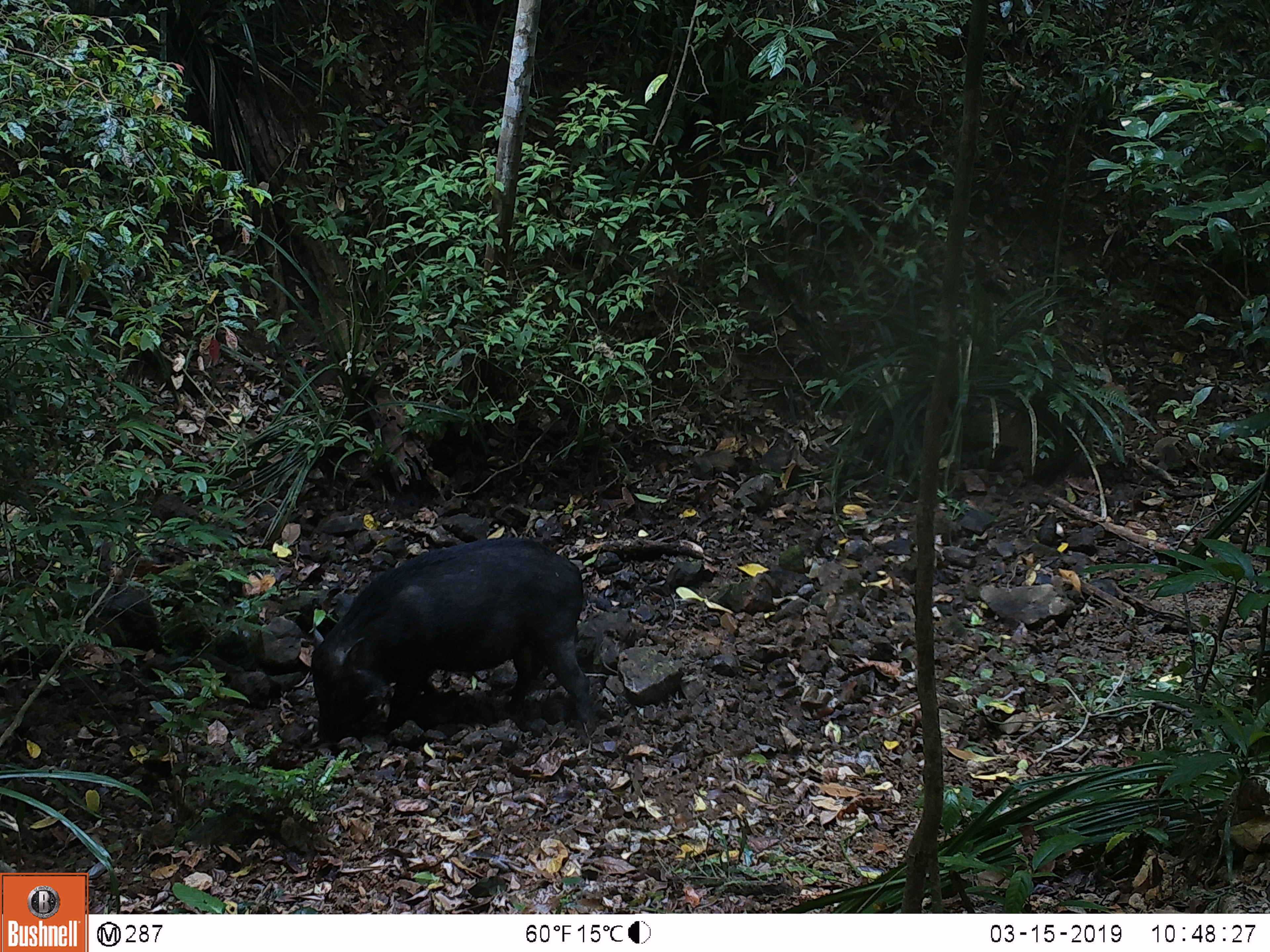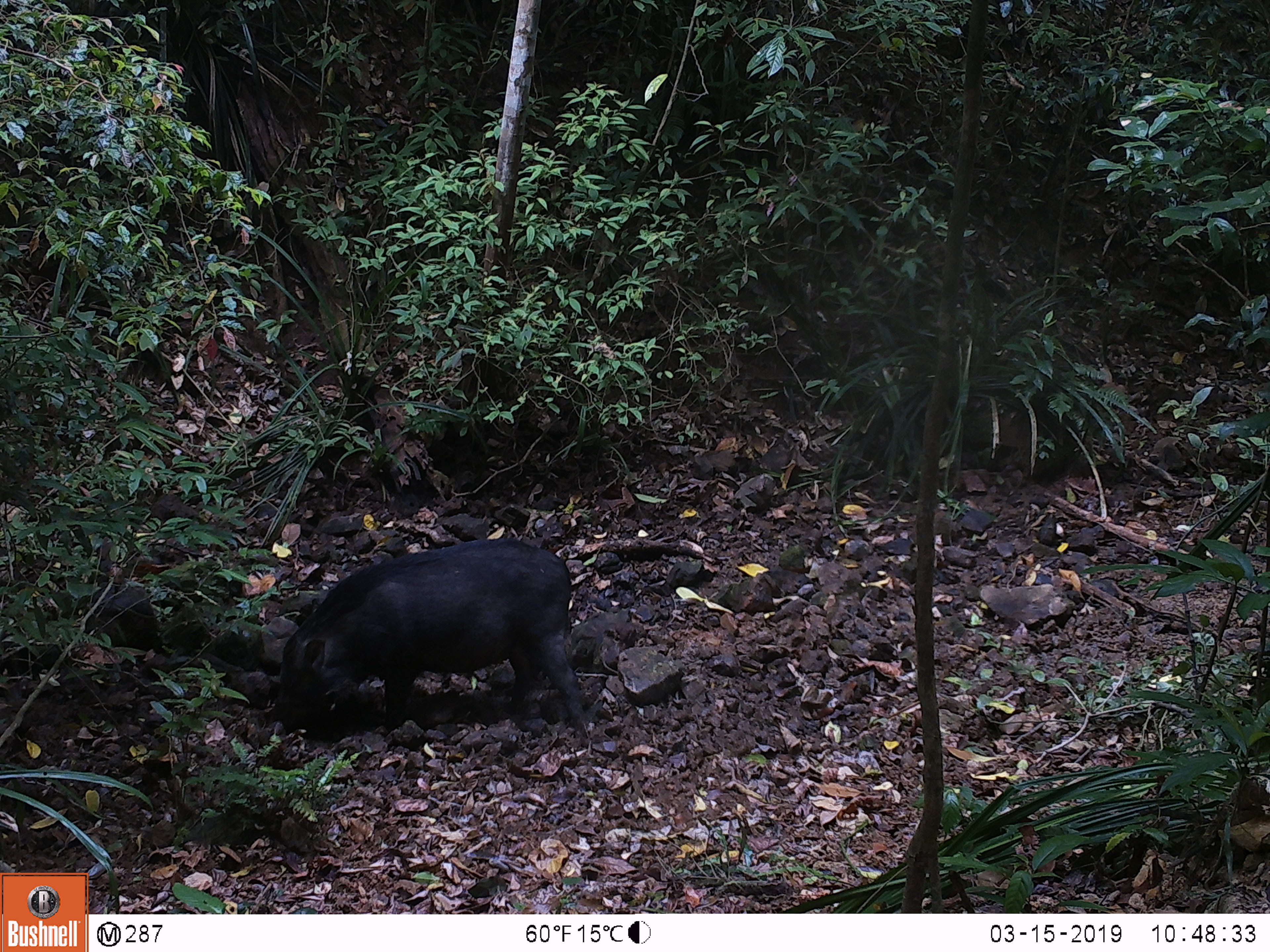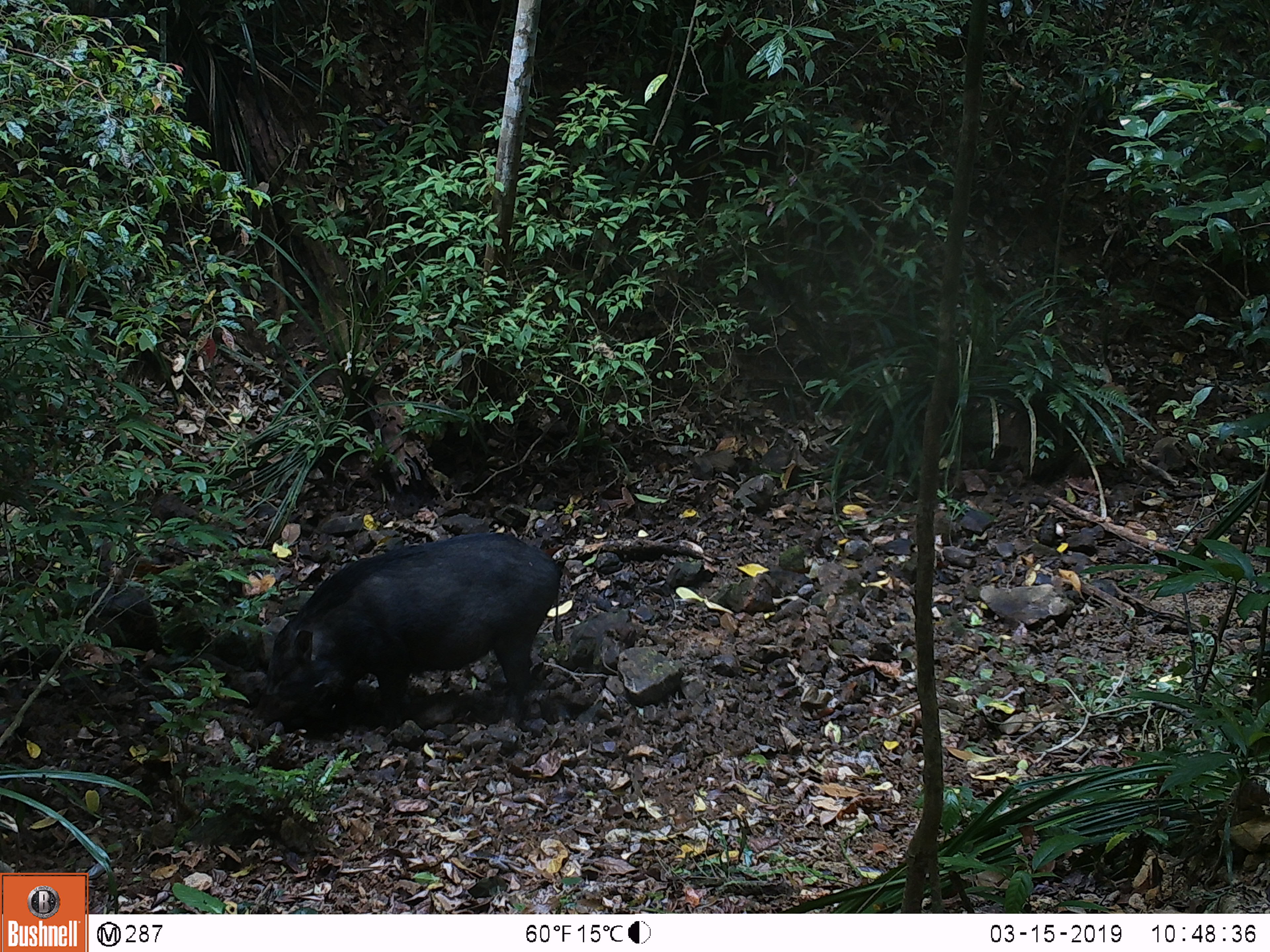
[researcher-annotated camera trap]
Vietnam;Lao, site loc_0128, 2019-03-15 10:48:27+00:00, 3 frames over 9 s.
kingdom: Animalia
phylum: Chordata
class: Mammalia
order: Artiodactyla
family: Suidae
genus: Sus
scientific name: Sus scrofa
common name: eurasian wild pig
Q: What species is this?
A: Eurasian wild pig (Sus scrofa).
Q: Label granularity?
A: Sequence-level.